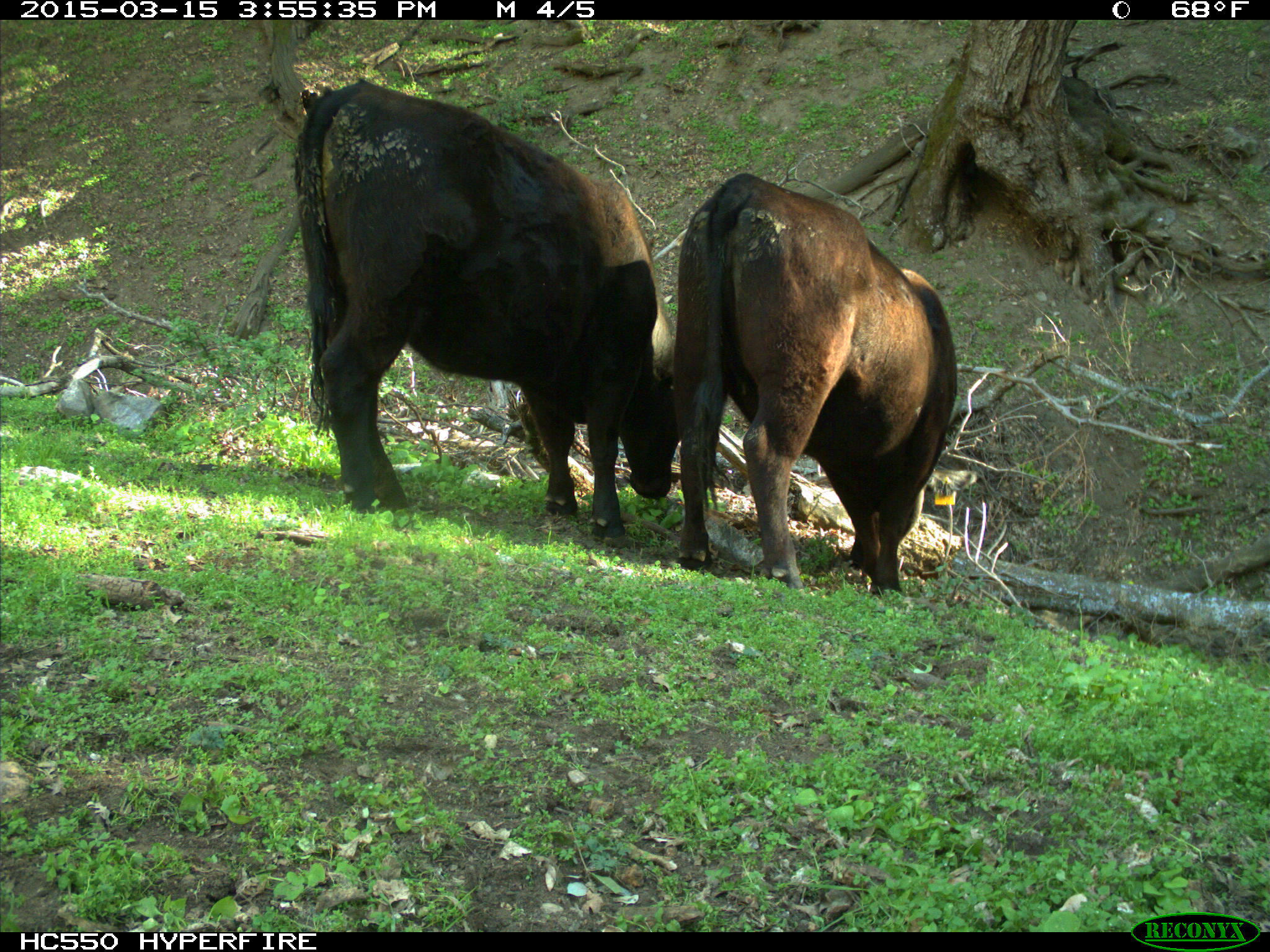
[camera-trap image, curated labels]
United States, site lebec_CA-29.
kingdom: Animalia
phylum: Chordata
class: Mammalia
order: Artiodactyla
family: Bovidae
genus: Bos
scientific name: Bos taurus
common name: domestic cow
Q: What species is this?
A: Bos taurus (domestic cow).